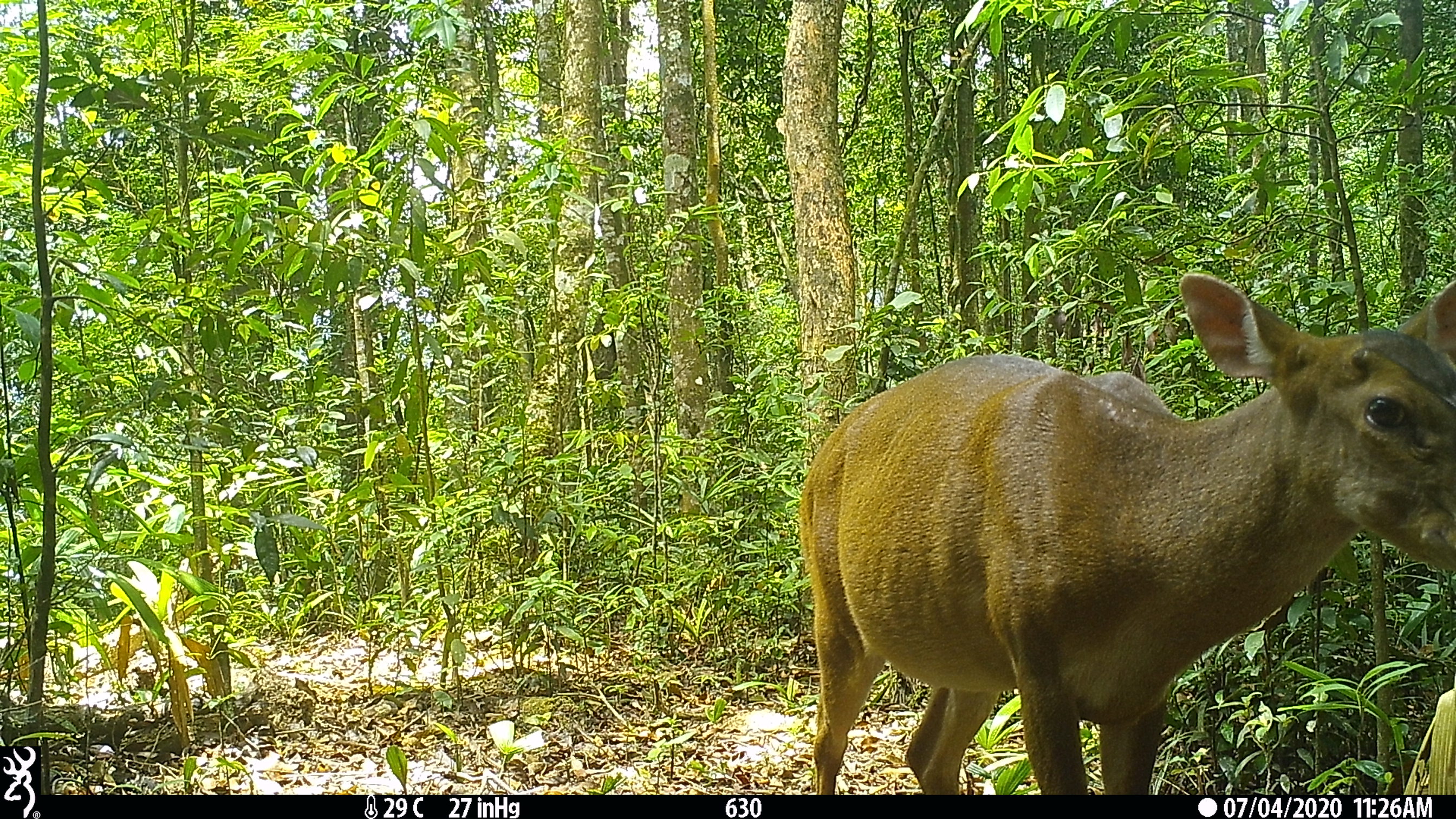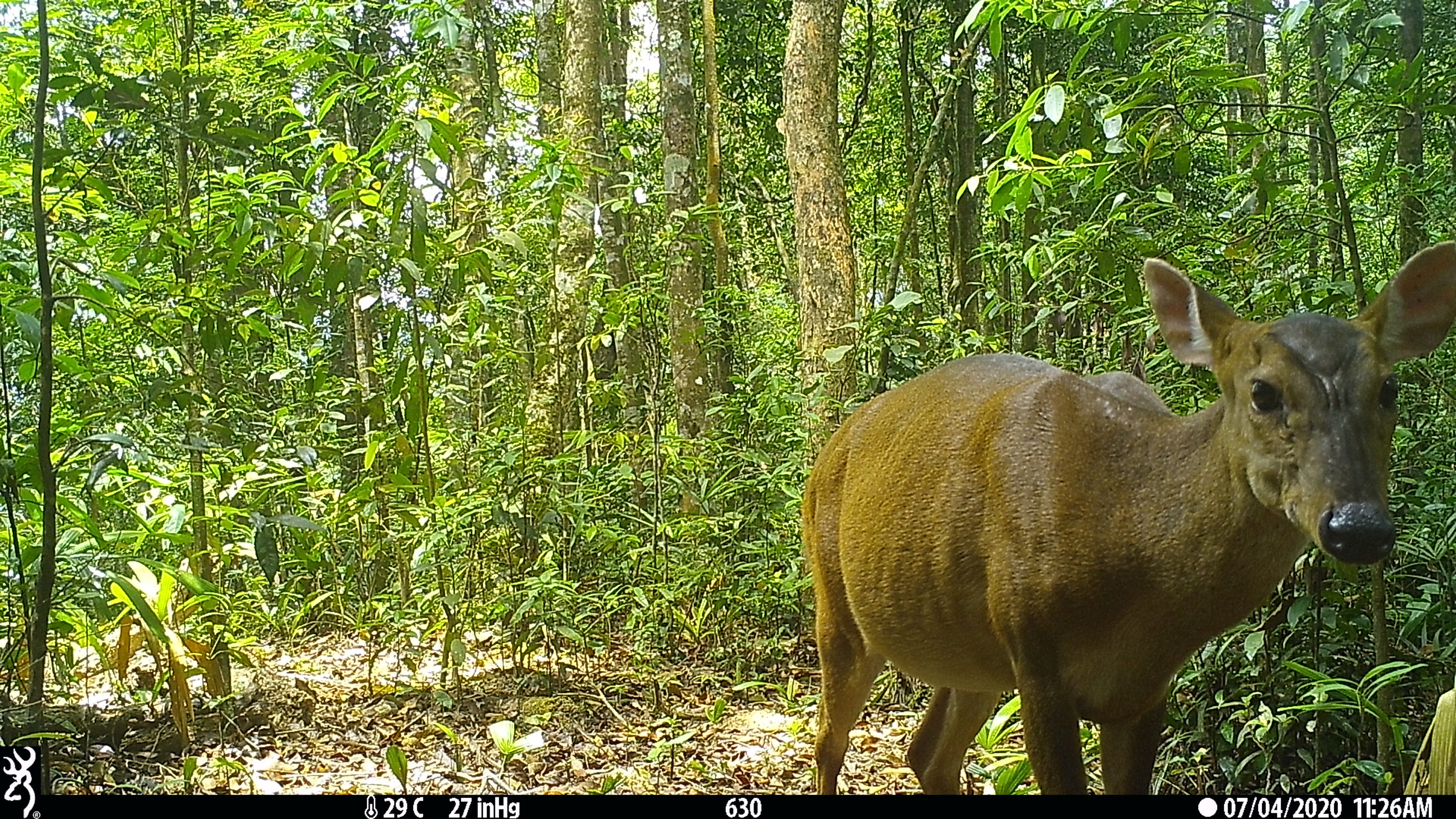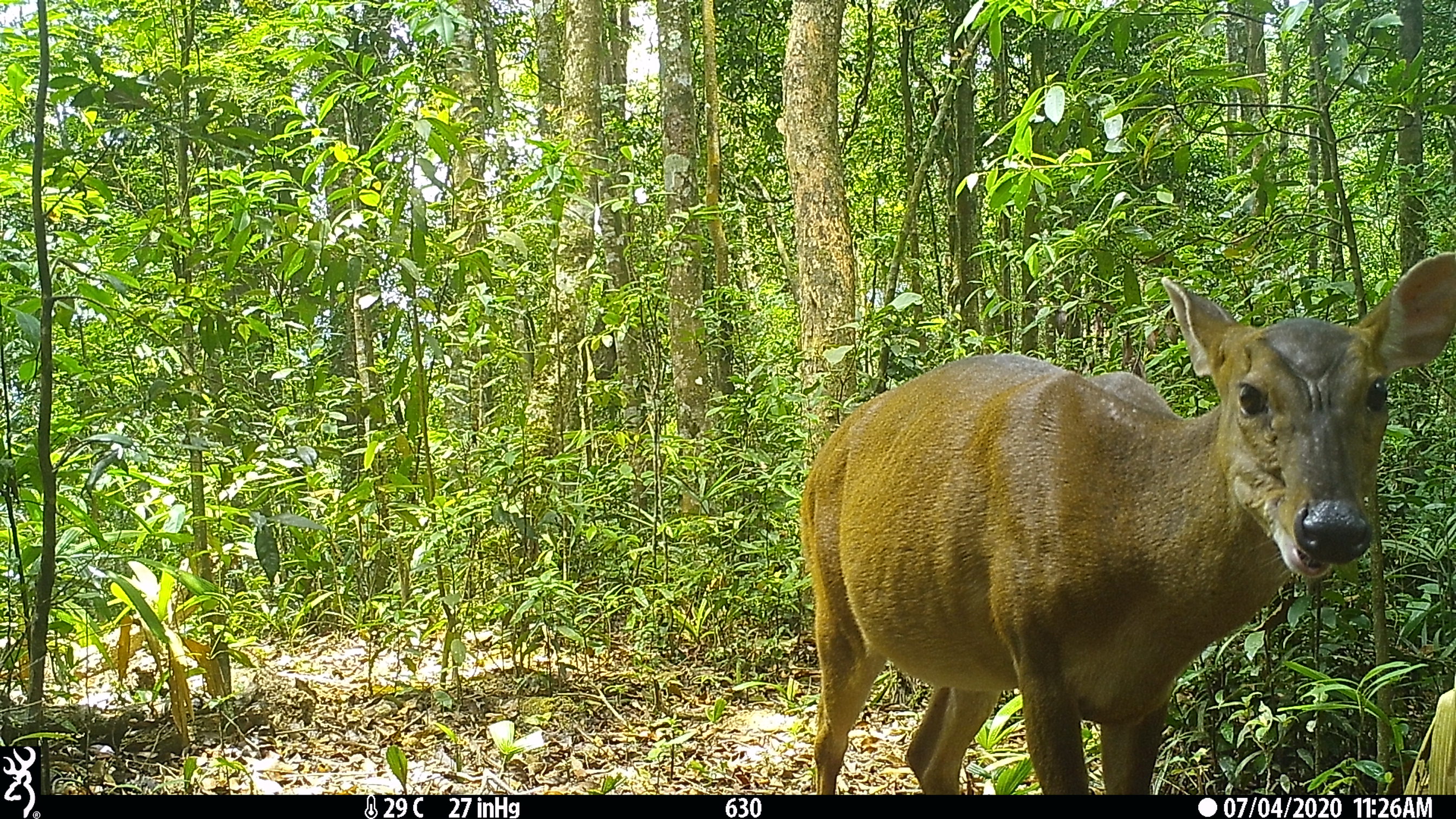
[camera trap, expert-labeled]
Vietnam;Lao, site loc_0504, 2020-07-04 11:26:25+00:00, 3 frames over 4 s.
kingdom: Animalia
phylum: Chordata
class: Mammalia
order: Artiodactyla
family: Cervidae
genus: Muntiacus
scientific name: Muntiacus vuquangensis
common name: large-antlered muntjac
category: large antlered muntjac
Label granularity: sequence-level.